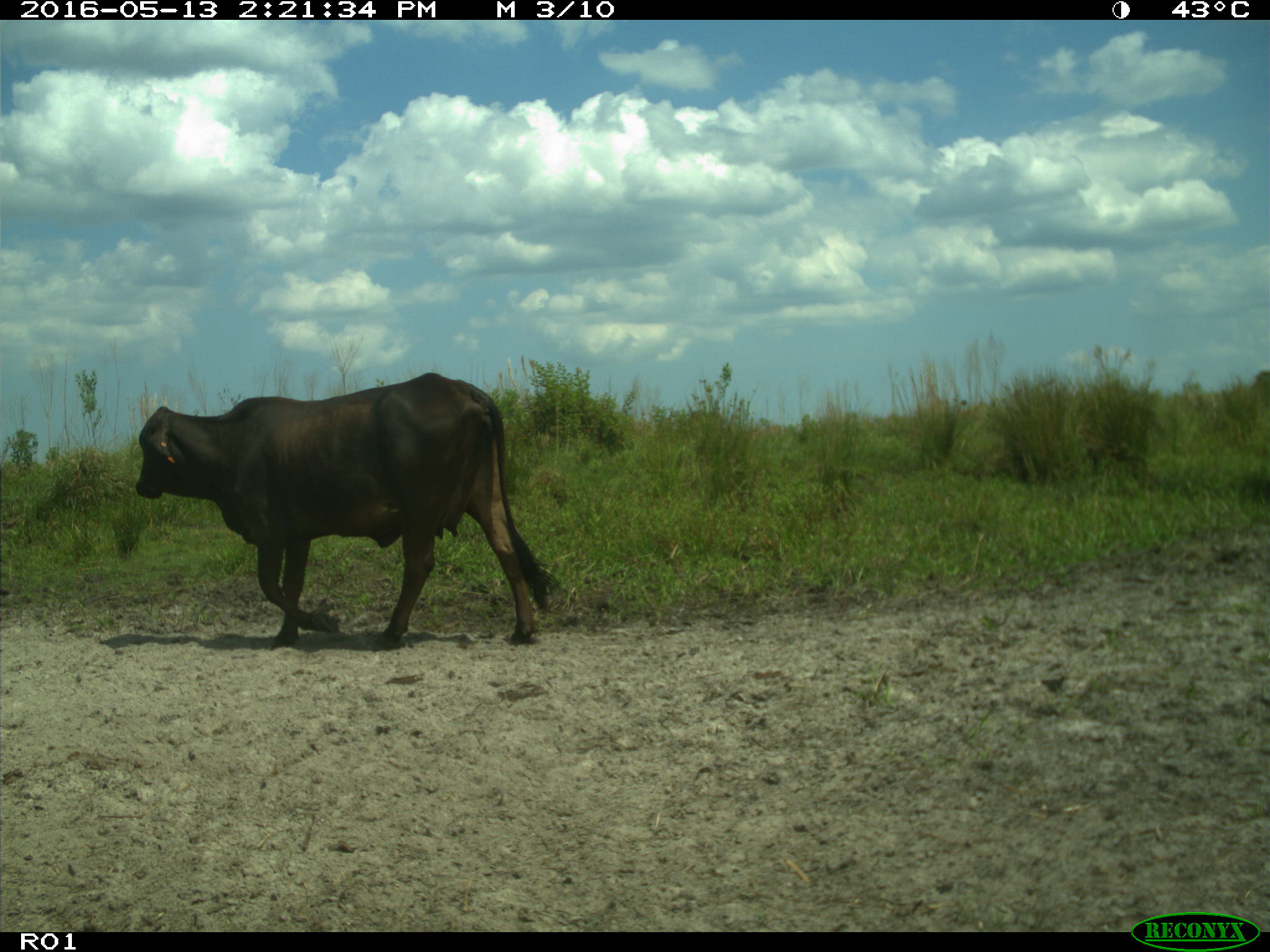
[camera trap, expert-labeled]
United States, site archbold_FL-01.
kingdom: Animalia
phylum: Chordata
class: Mammalia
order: Artiodactyla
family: Bovidae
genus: Bos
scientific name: Bos taurus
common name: domestic cow